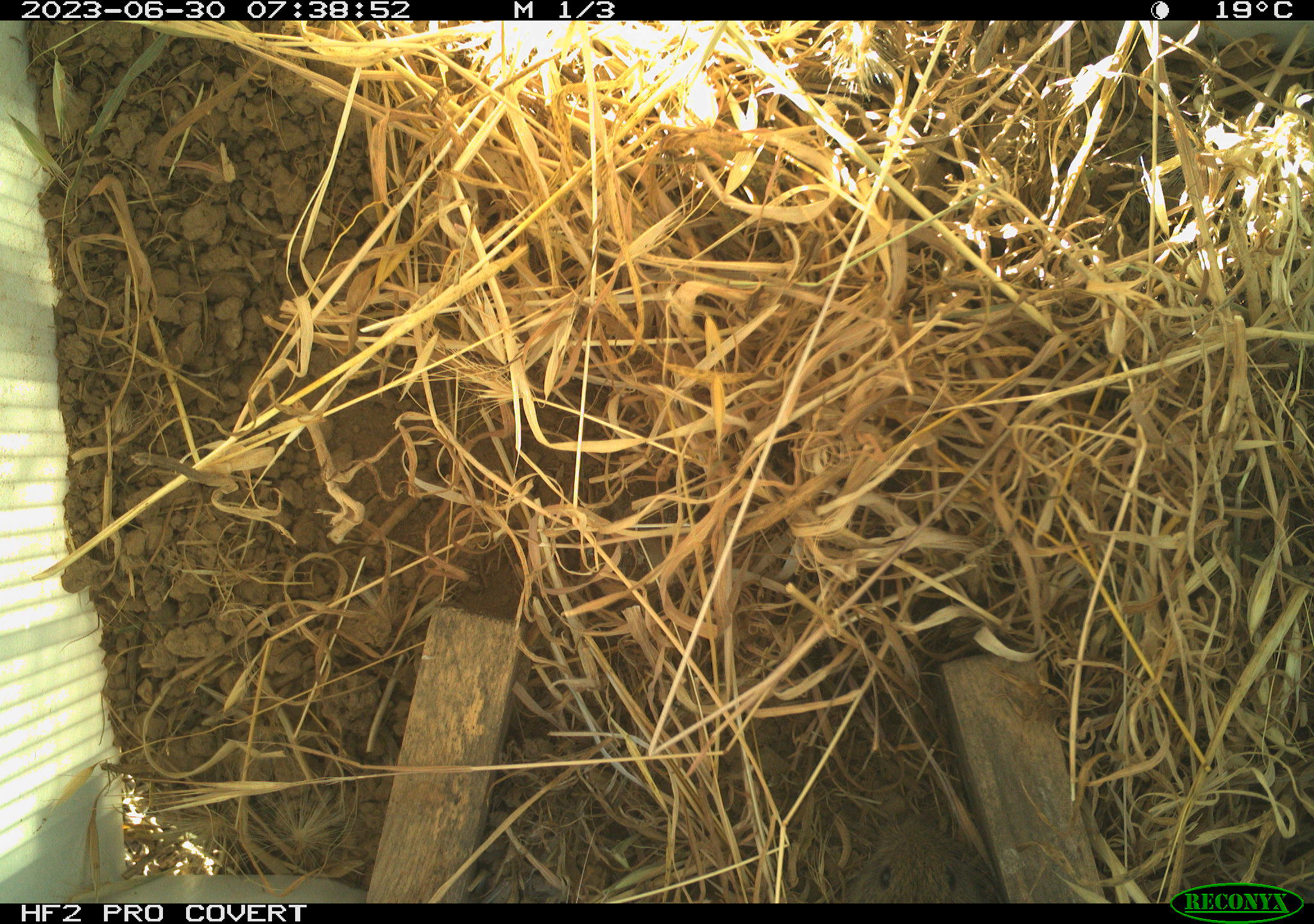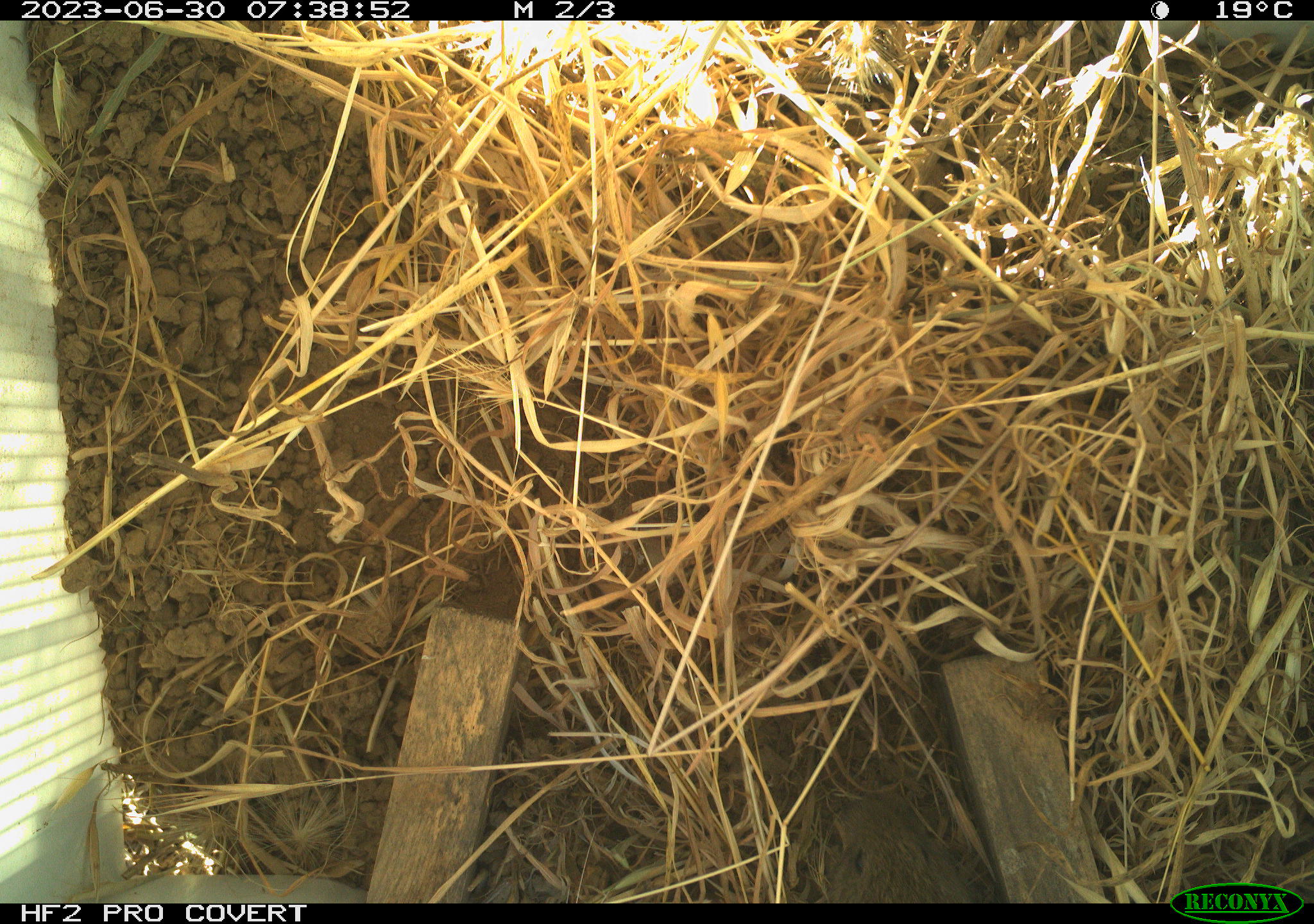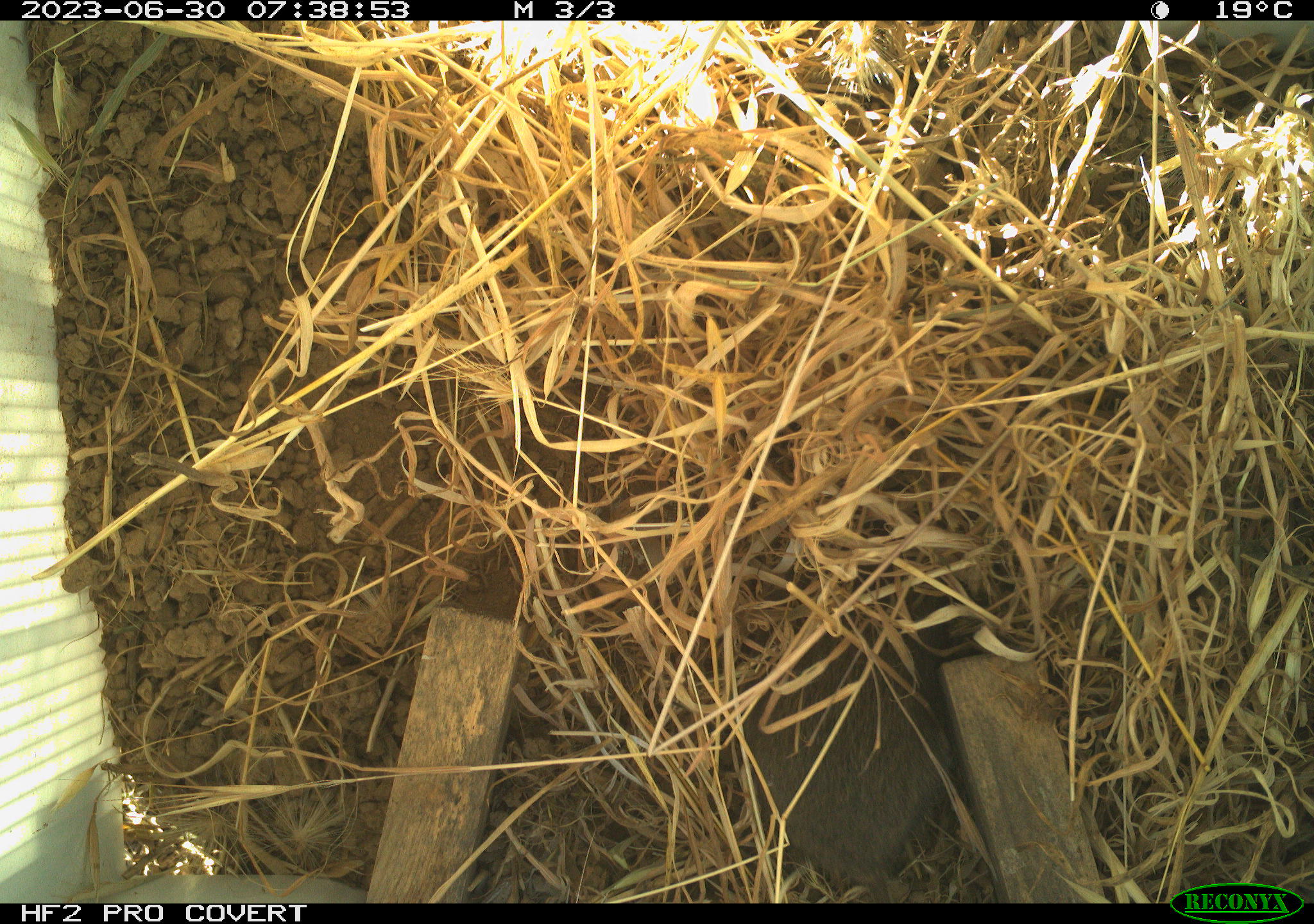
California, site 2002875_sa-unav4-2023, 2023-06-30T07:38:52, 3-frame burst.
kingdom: Animalia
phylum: Chordata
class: Mammalia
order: Rodentia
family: Cricetidae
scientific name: Arvicolinae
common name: voles, lemmings, and muskrats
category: arvicolinae subfamily